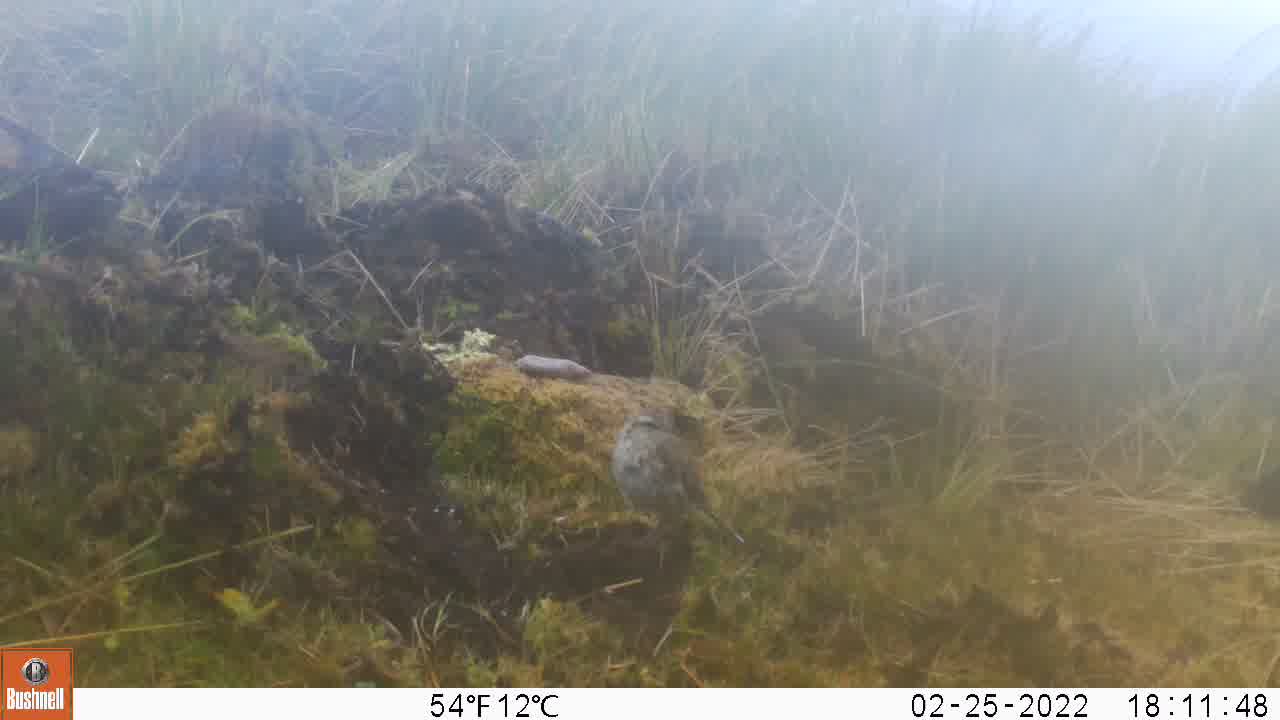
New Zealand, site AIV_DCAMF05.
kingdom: Animalia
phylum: Chordata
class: Aves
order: Passeriformes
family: Motacillidae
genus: Anthus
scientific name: Anthus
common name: pipit